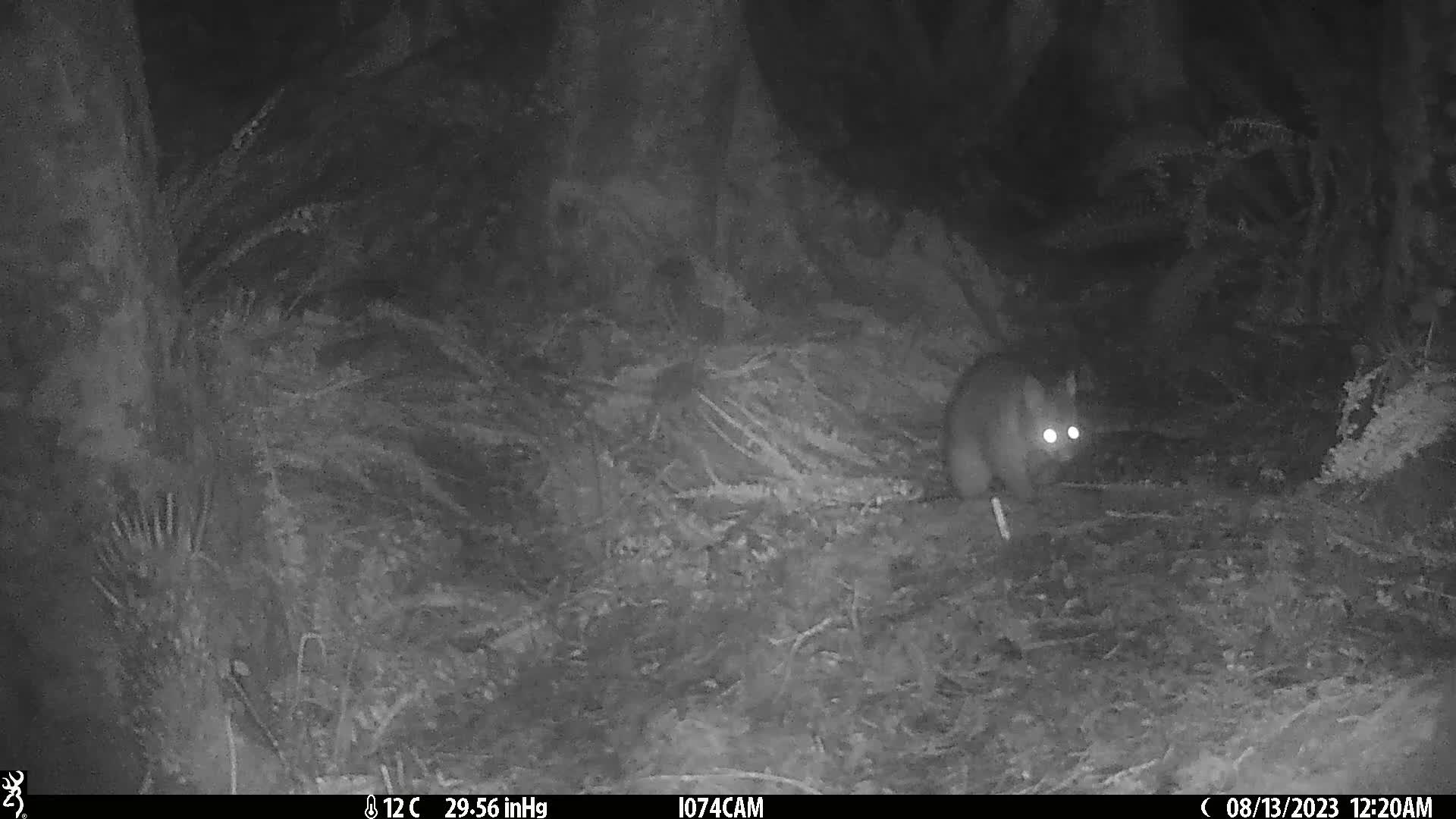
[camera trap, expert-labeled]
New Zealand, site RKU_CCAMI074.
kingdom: Animalia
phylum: Chordata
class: Mammalia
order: Diprotodontia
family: Phalangeridae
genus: Trichosurus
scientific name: Trichosurus vulpecula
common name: common brushtail possum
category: possum